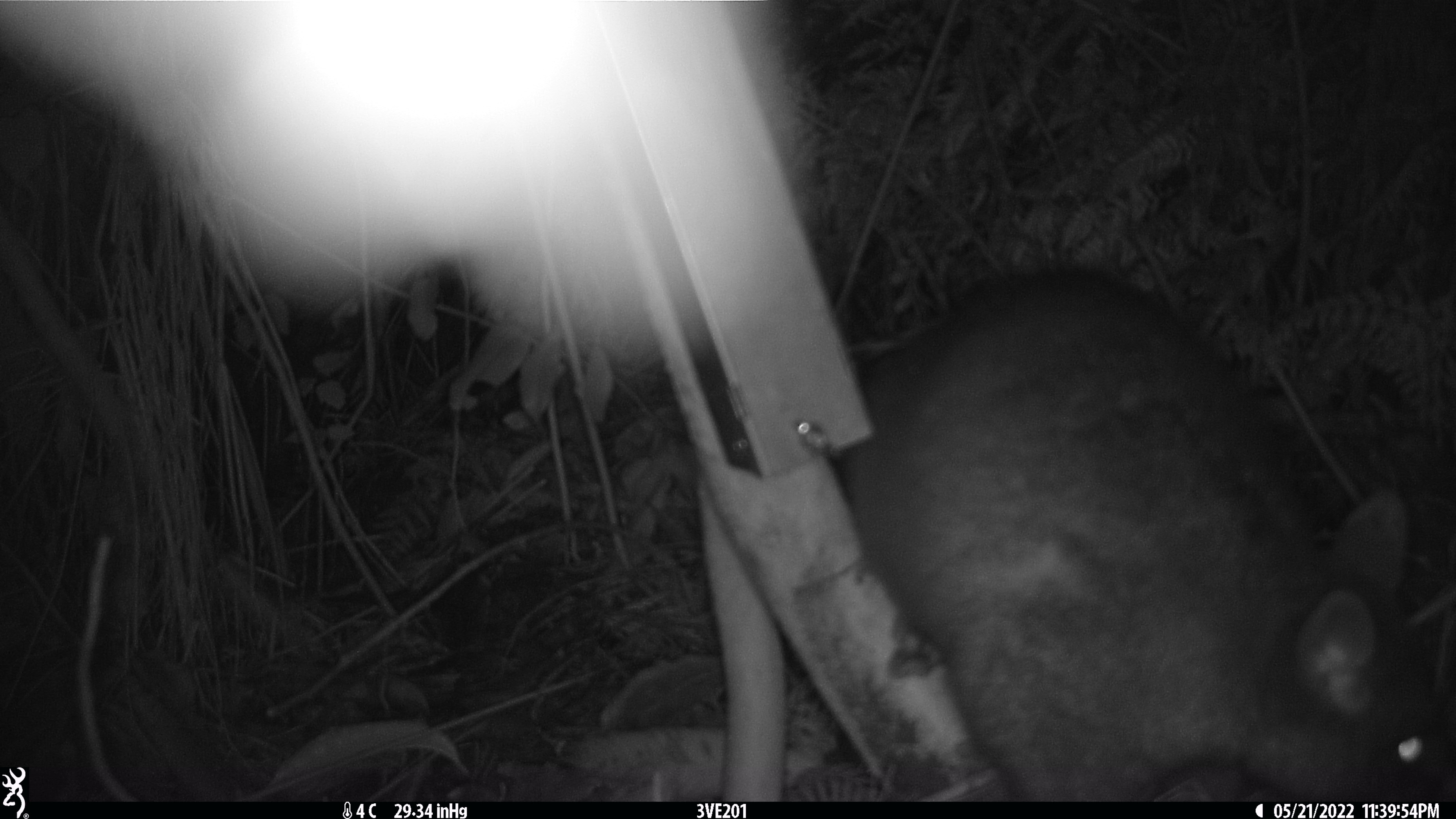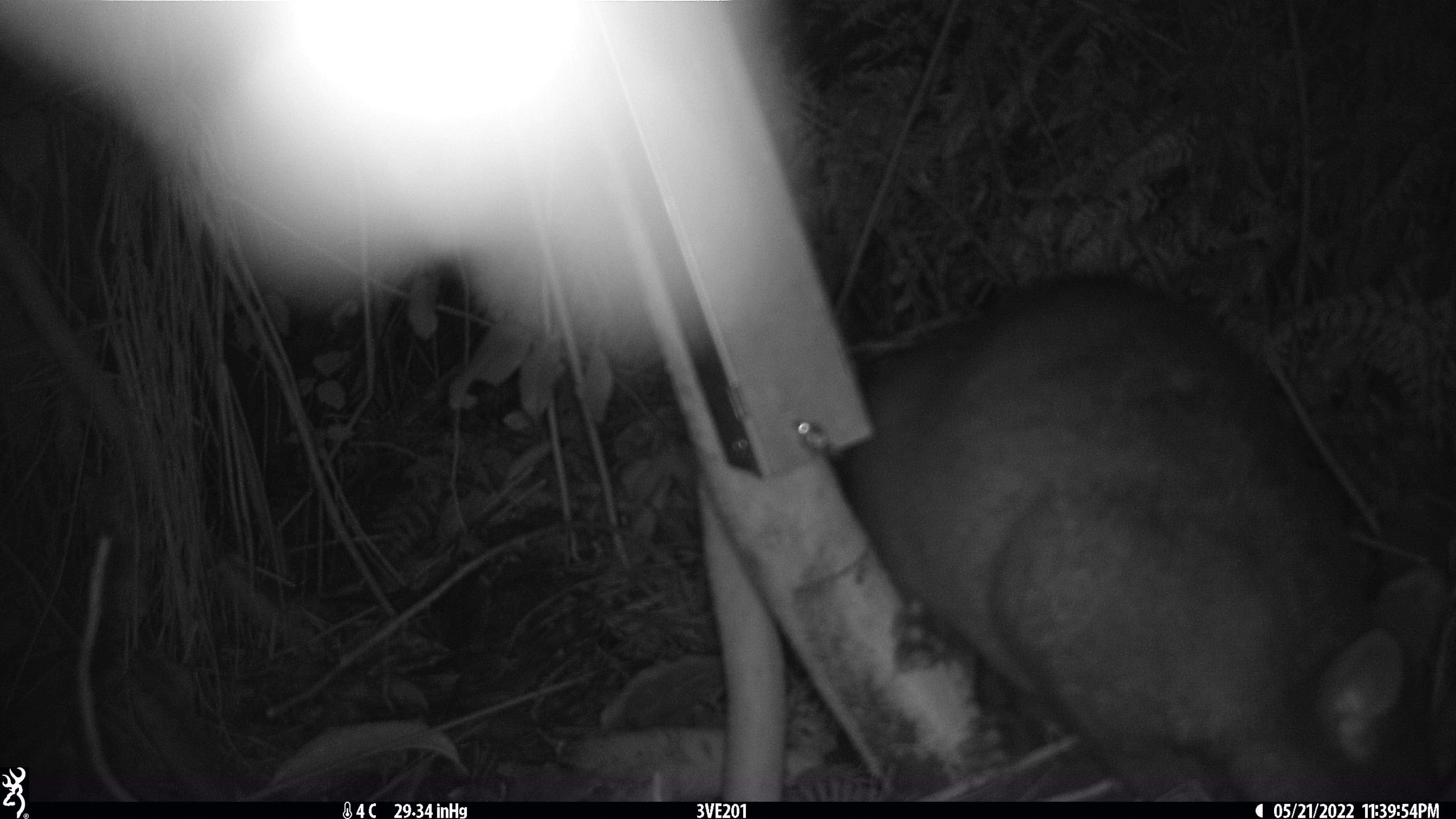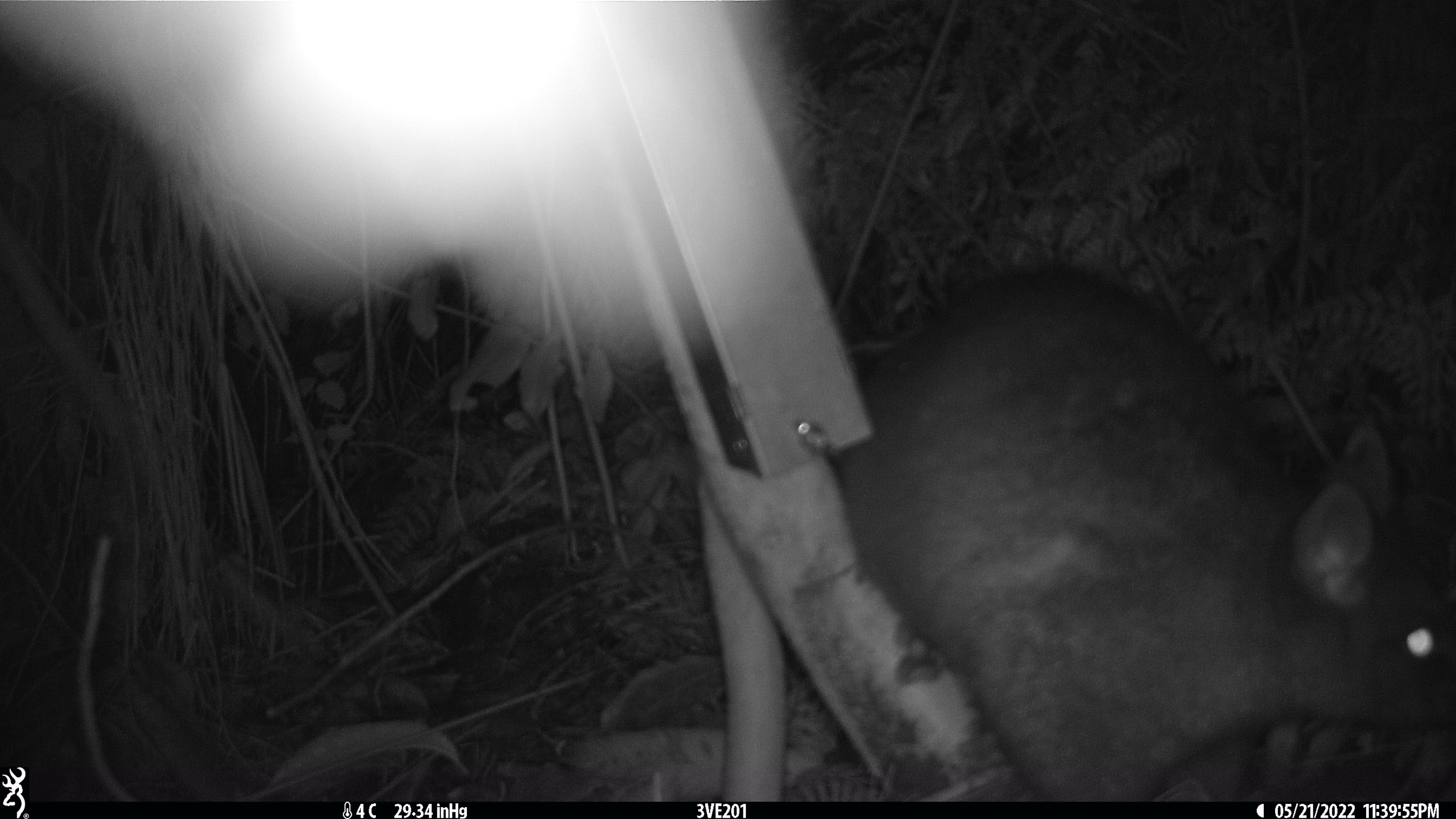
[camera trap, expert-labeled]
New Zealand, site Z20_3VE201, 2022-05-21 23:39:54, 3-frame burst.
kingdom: Animalia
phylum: Chordata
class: Mammalia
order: Diprotodontia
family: Phalangeridae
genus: Trichosurus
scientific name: Trichosurus vulpecula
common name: common brushtail possum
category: possum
Possum (common brushtail possum) (Trichosurus vulpecula).